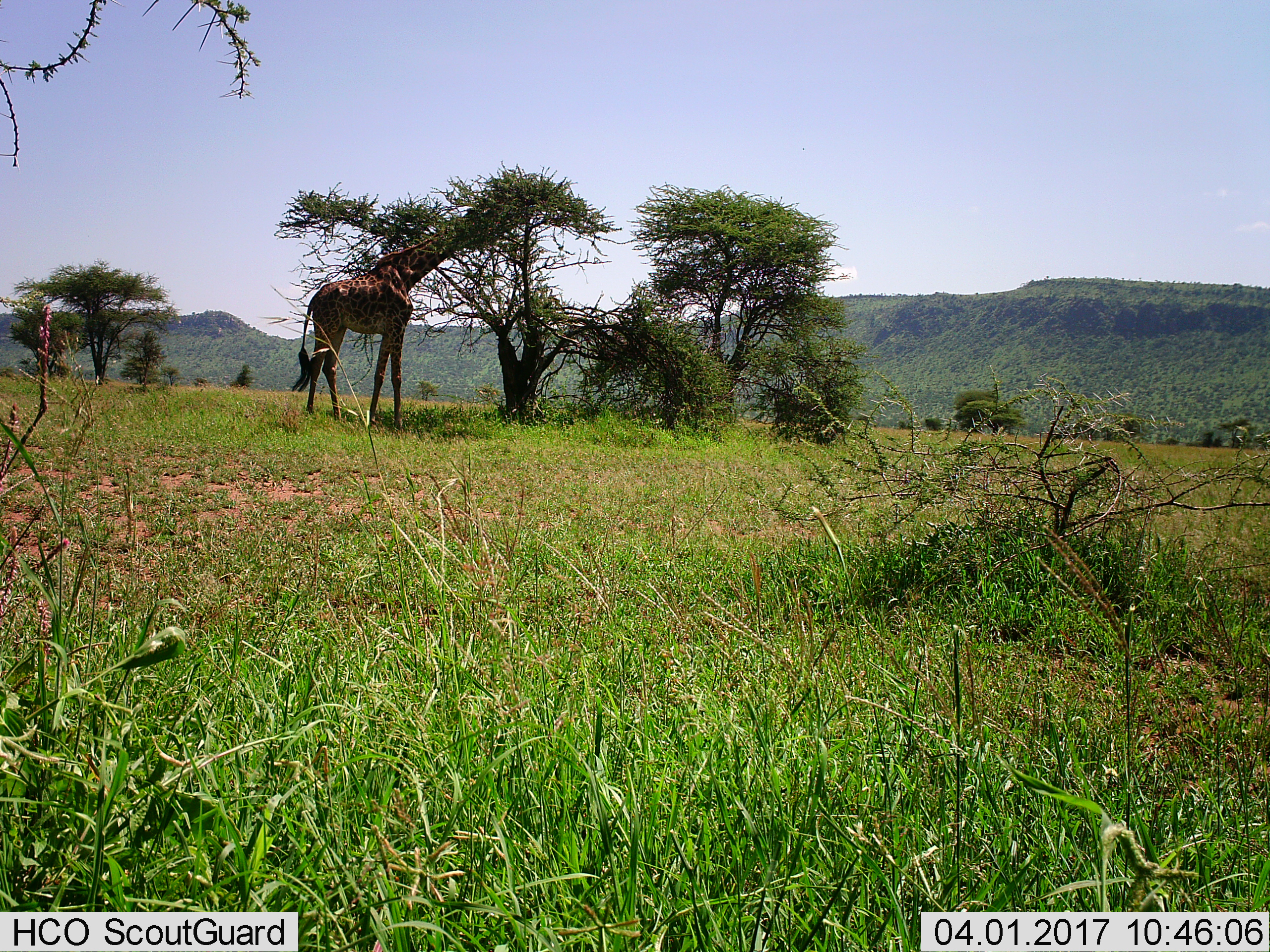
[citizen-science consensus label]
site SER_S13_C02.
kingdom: Animalia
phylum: Chordata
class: Mammalia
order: Artiodactyla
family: Giraffidae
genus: Giraffa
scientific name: Giraffa camelopardalis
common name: giraffe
Giraffe (Giraffa camelopardalis), count 1. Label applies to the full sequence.